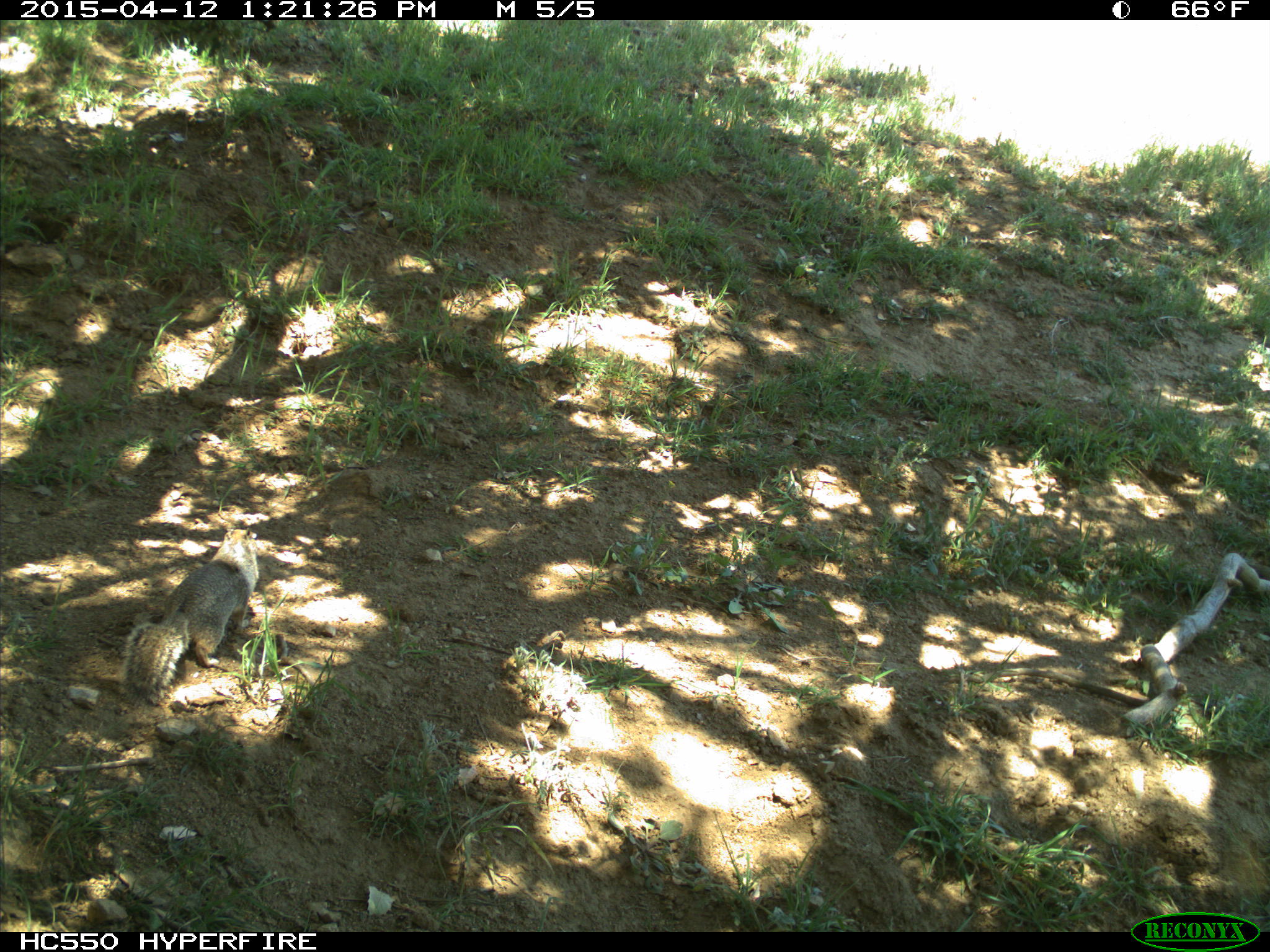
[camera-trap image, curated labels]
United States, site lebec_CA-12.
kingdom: Animalia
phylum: Chordata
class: Mammalia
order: Rodentia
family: Sciuridae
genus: Otospermophilus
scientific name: Otospermophilus beecheyi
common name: california ground squirrel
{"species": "Otospermophilus beecheyi (california ground squirrel)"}